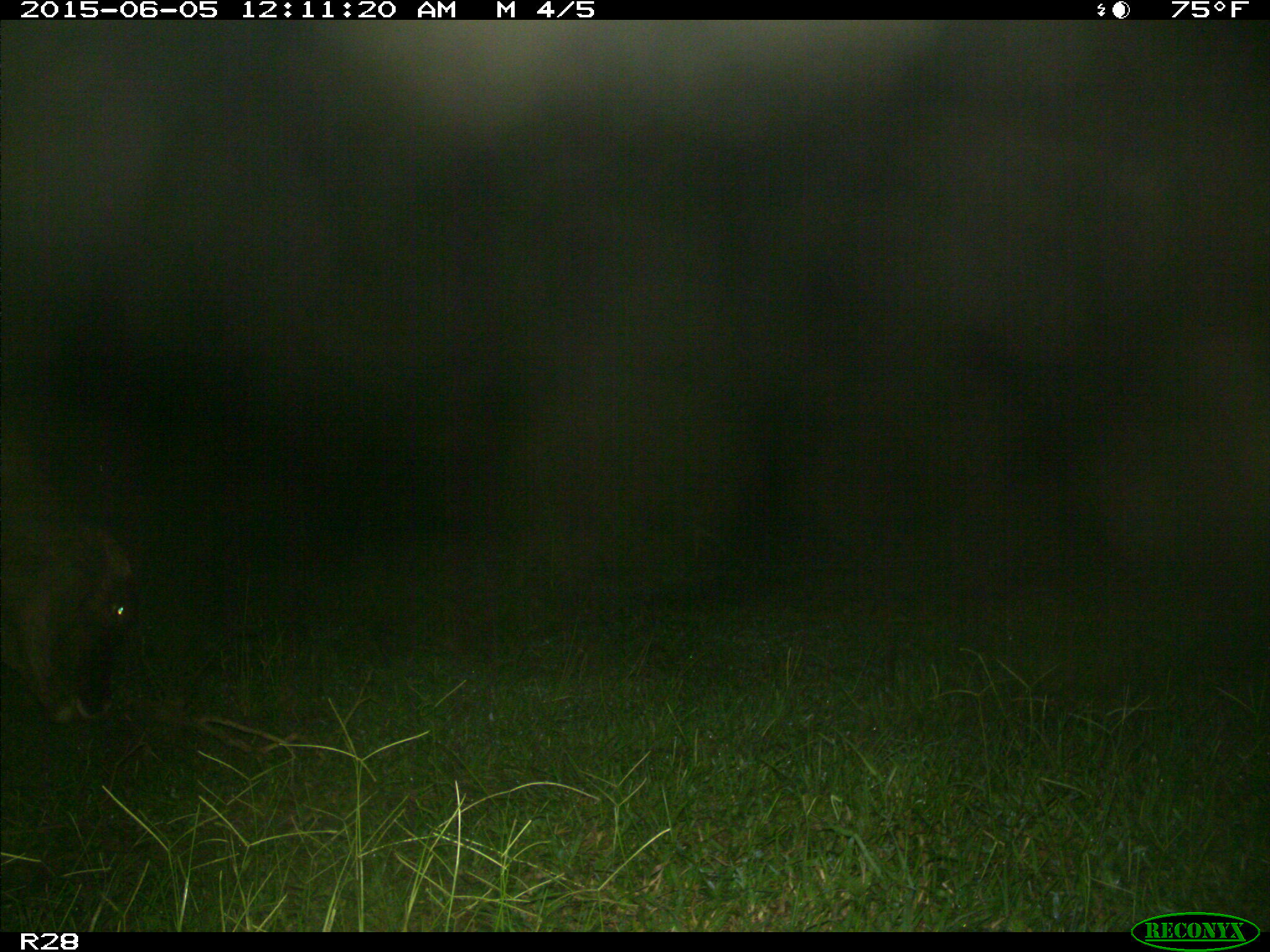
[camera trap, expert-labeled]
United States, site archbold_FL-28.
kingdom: Animalia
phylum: Chordata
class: Mammalia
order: Artiodactyla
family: Bovidae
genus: Bos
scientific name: Bos taurus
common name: domestic cow